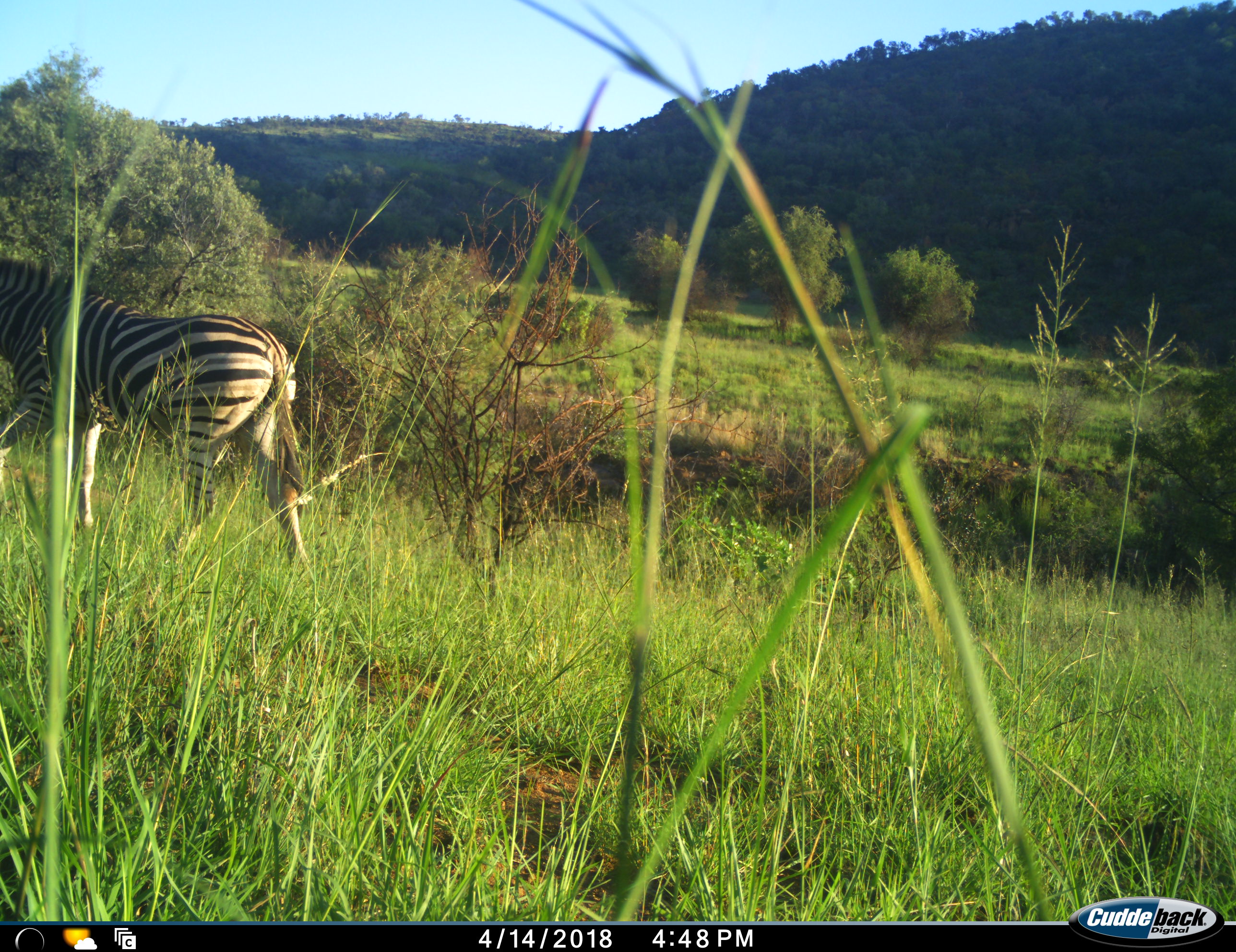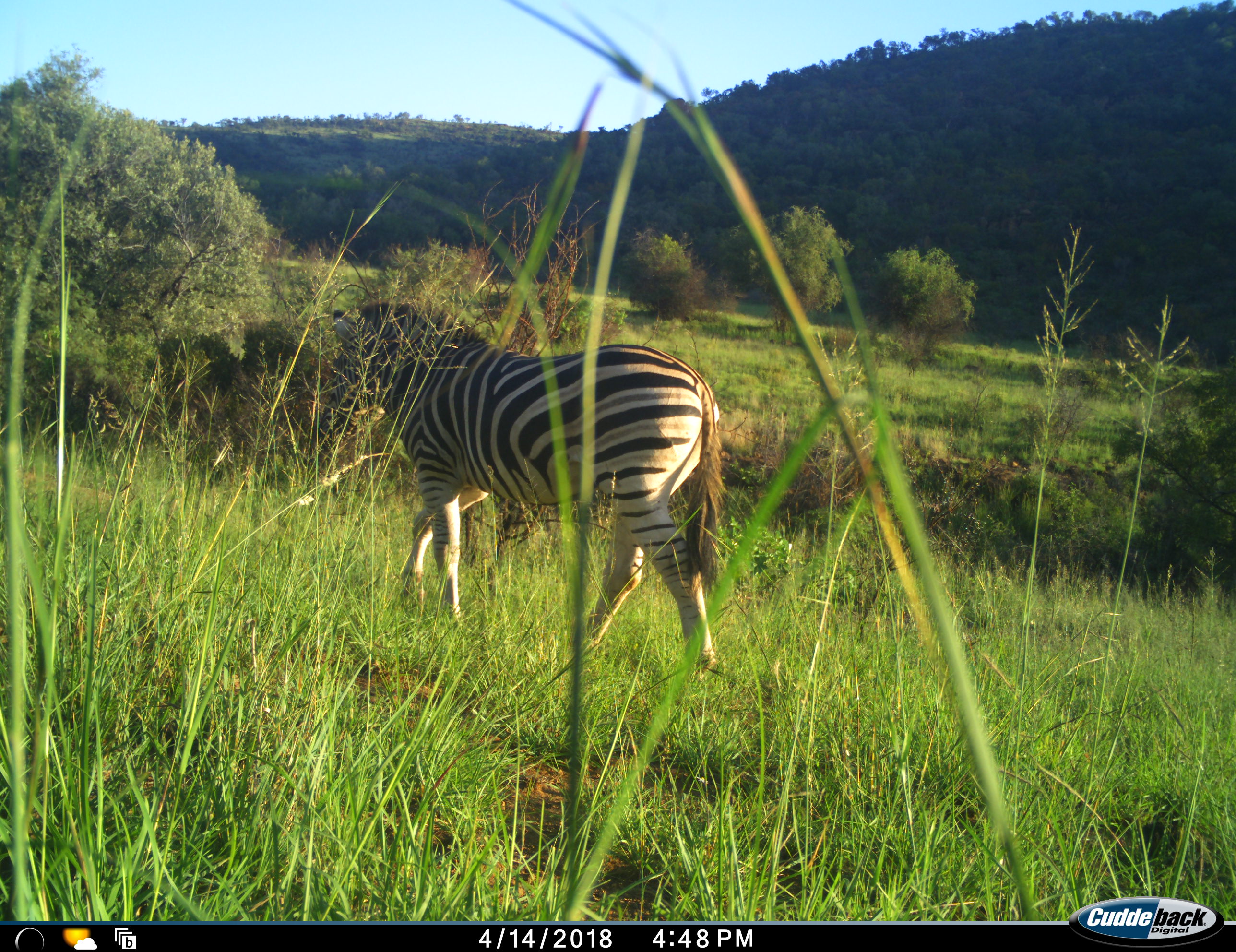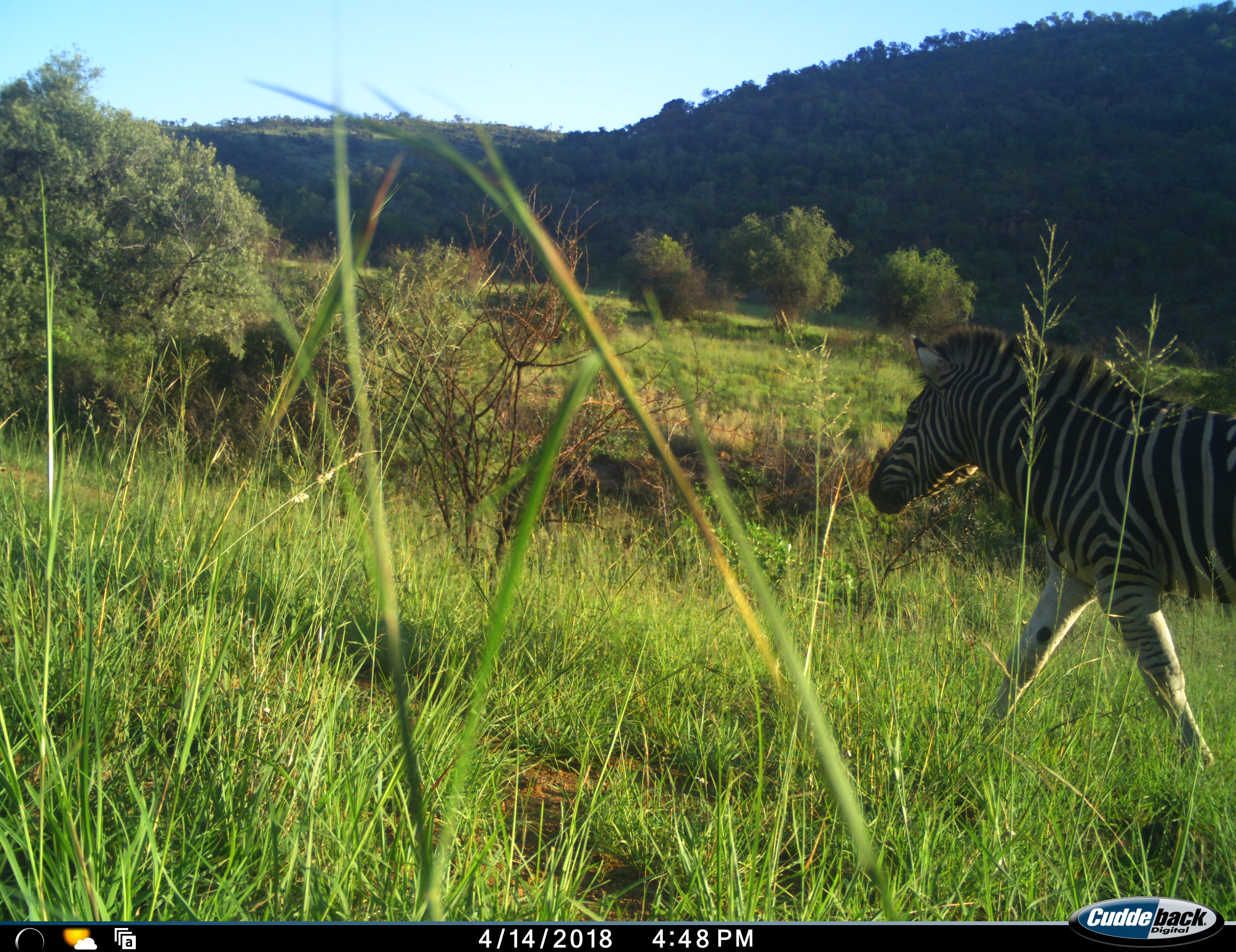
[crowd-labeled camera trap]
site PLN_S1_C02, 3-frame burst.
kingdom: Animalia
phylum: Chordata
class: Mammalia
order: Perissodactyla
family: Equidae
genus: Equus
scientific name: Equus quagga burchellii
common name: burchell's zebra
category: zebraburchells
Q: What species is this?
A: Zebraburchells (burchell's zebra) (Equus quagga burchellii).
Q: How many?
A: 1.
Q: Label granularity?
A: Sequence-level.